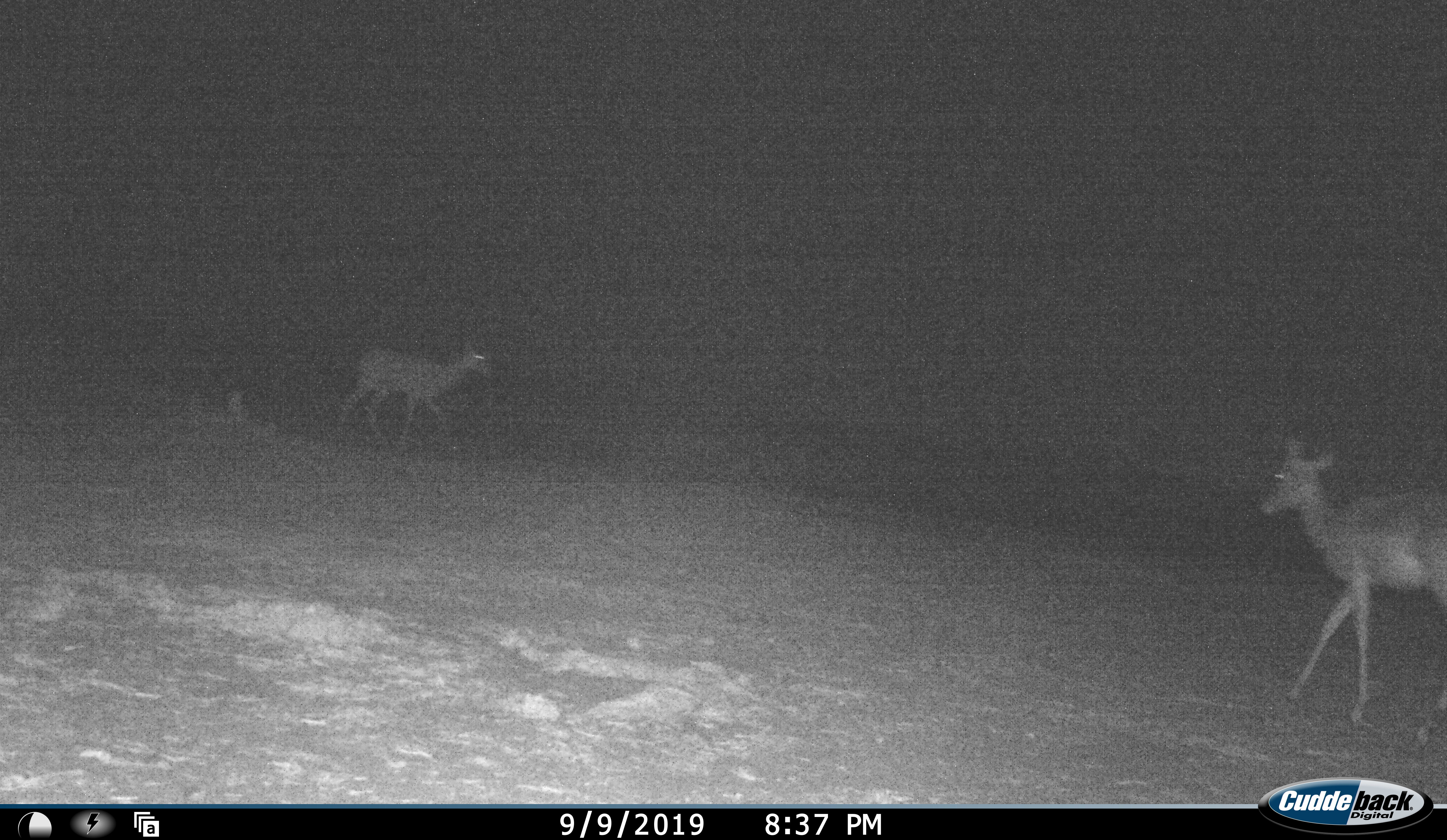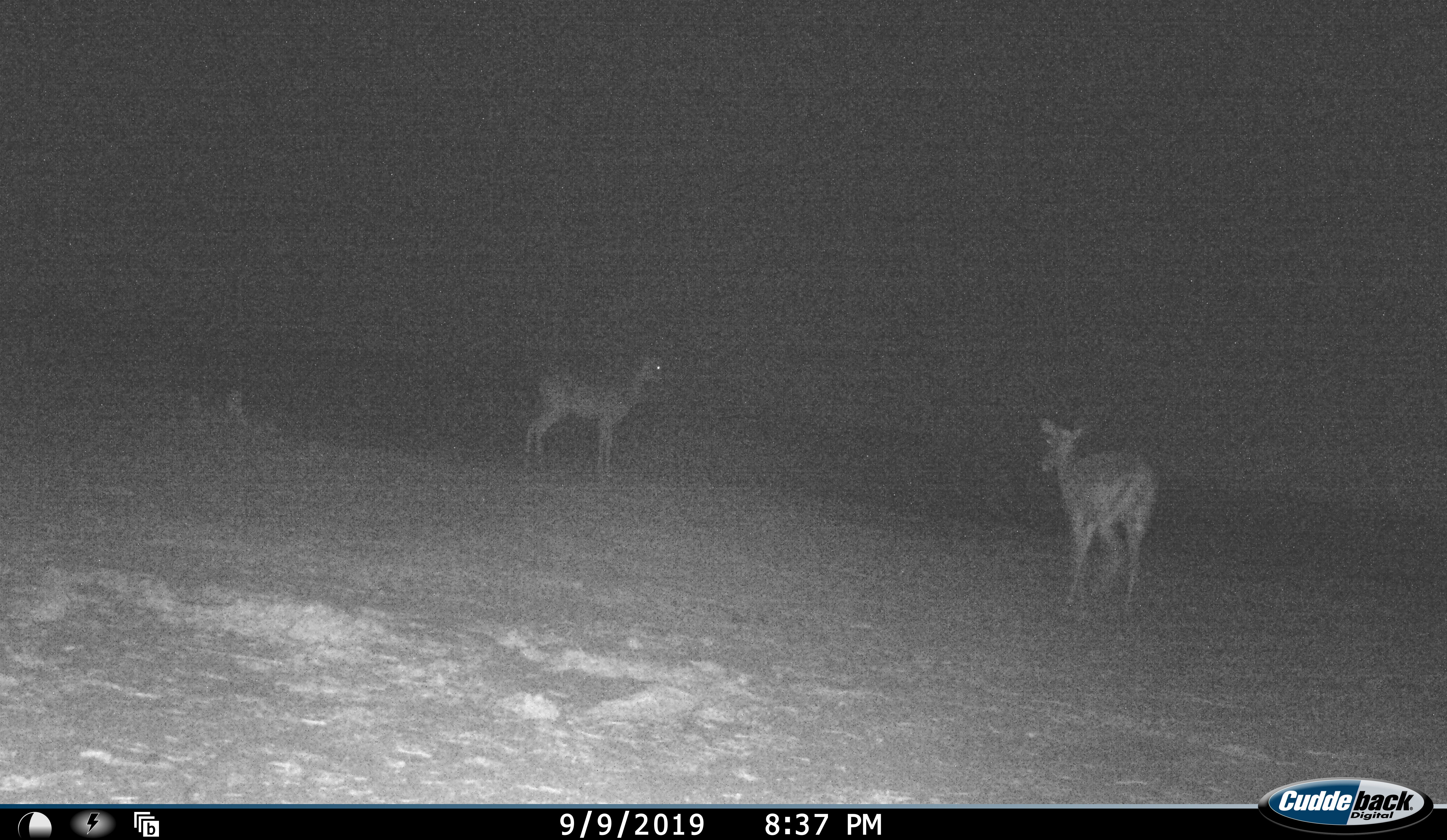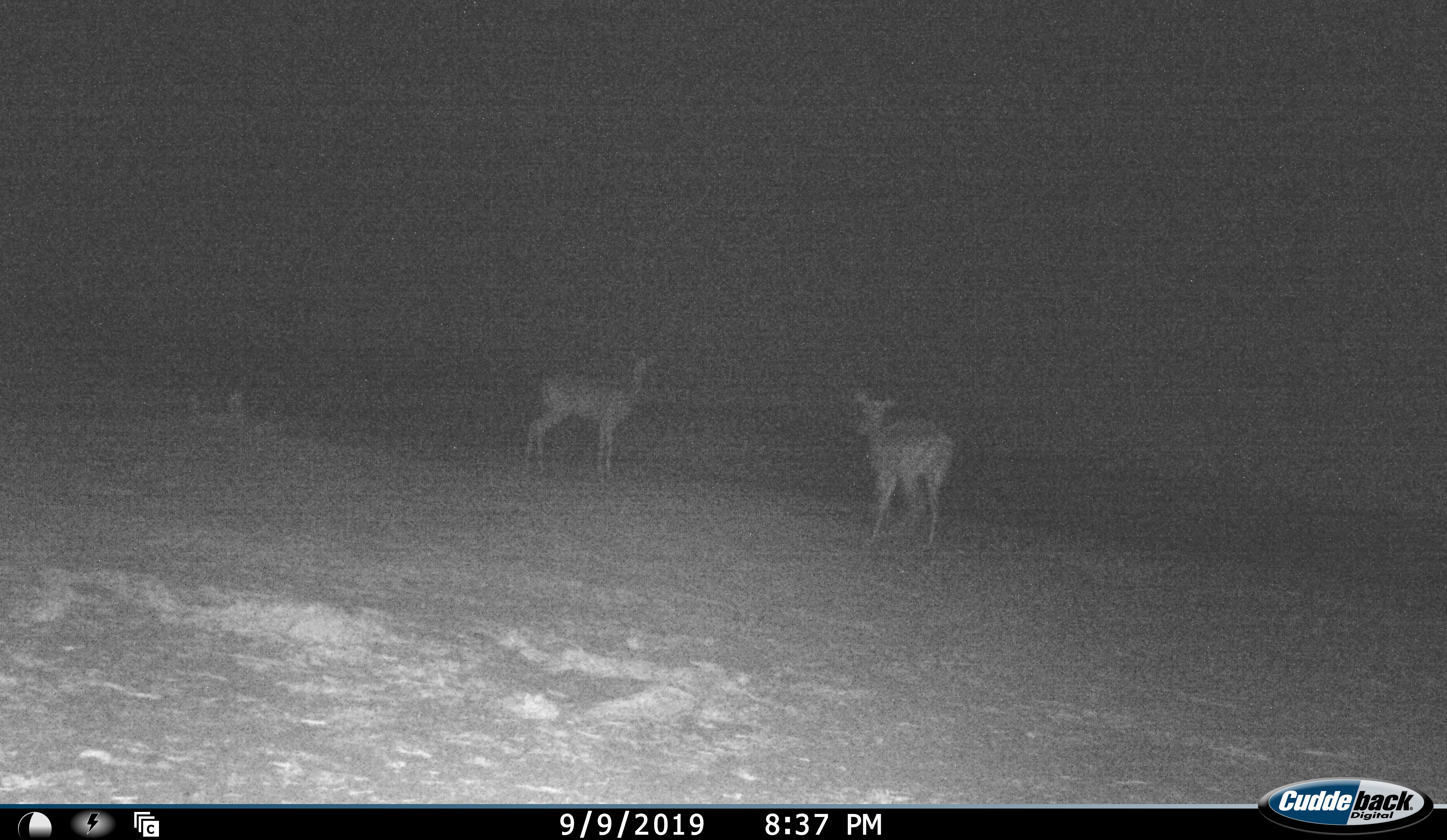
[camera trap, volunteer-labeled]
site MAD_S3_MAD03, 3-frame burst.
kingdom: Animalia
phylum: Chordata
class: Mammalia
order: Artiodactyla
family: Bovidae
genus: Aepyceros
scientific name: Aepyceros melampus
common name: impala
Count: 2.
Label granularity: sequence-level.